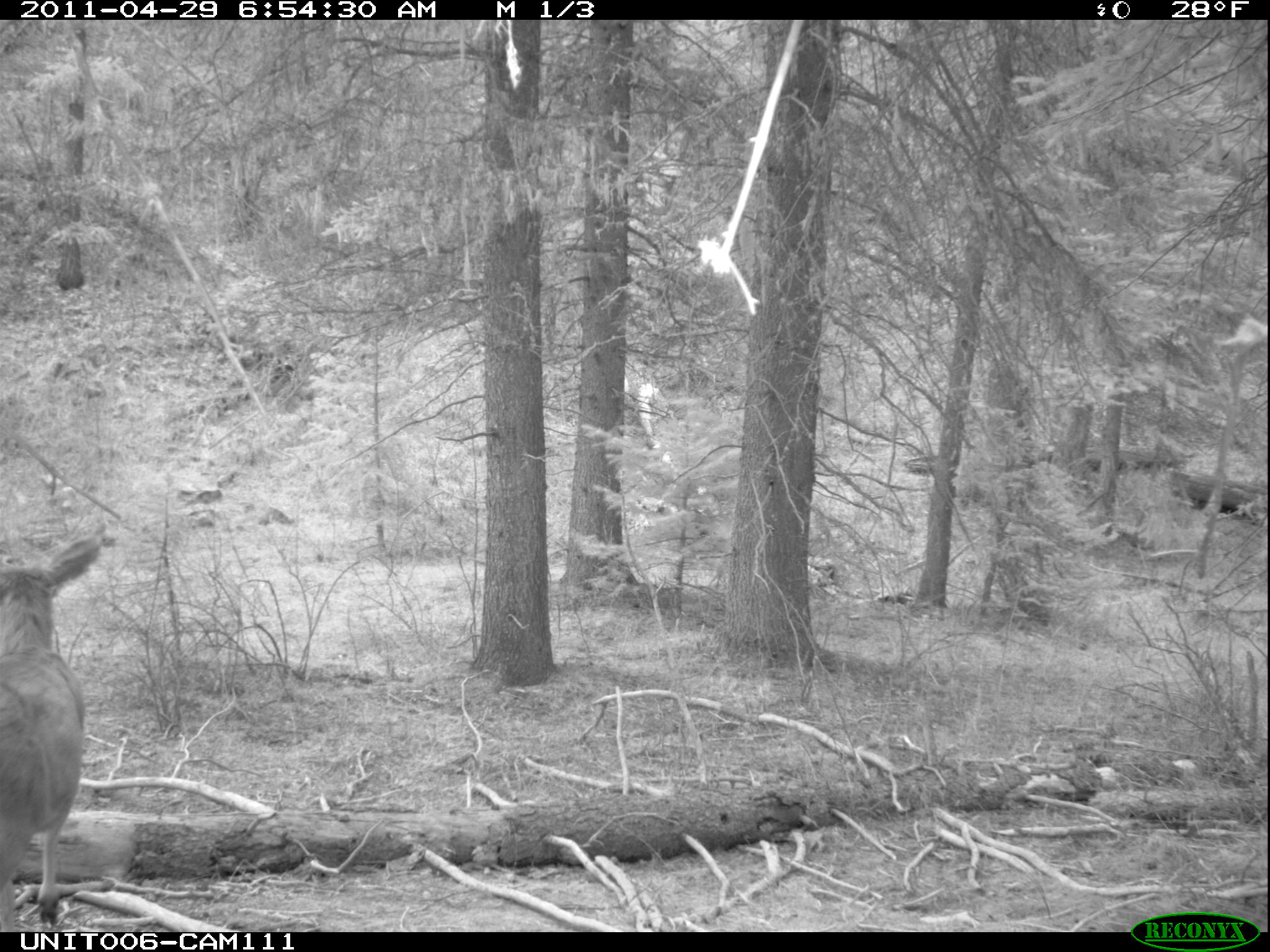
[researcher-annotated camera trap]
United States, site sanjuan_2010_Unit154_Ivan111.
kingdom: Animalia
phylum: Chordata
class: Mammalia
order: Artiodactyla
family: Cervidae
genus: Odocoileus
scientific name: Odocoileus hemionus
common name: mule deer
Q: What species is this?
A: Odocoileus hemionus (mule deer).